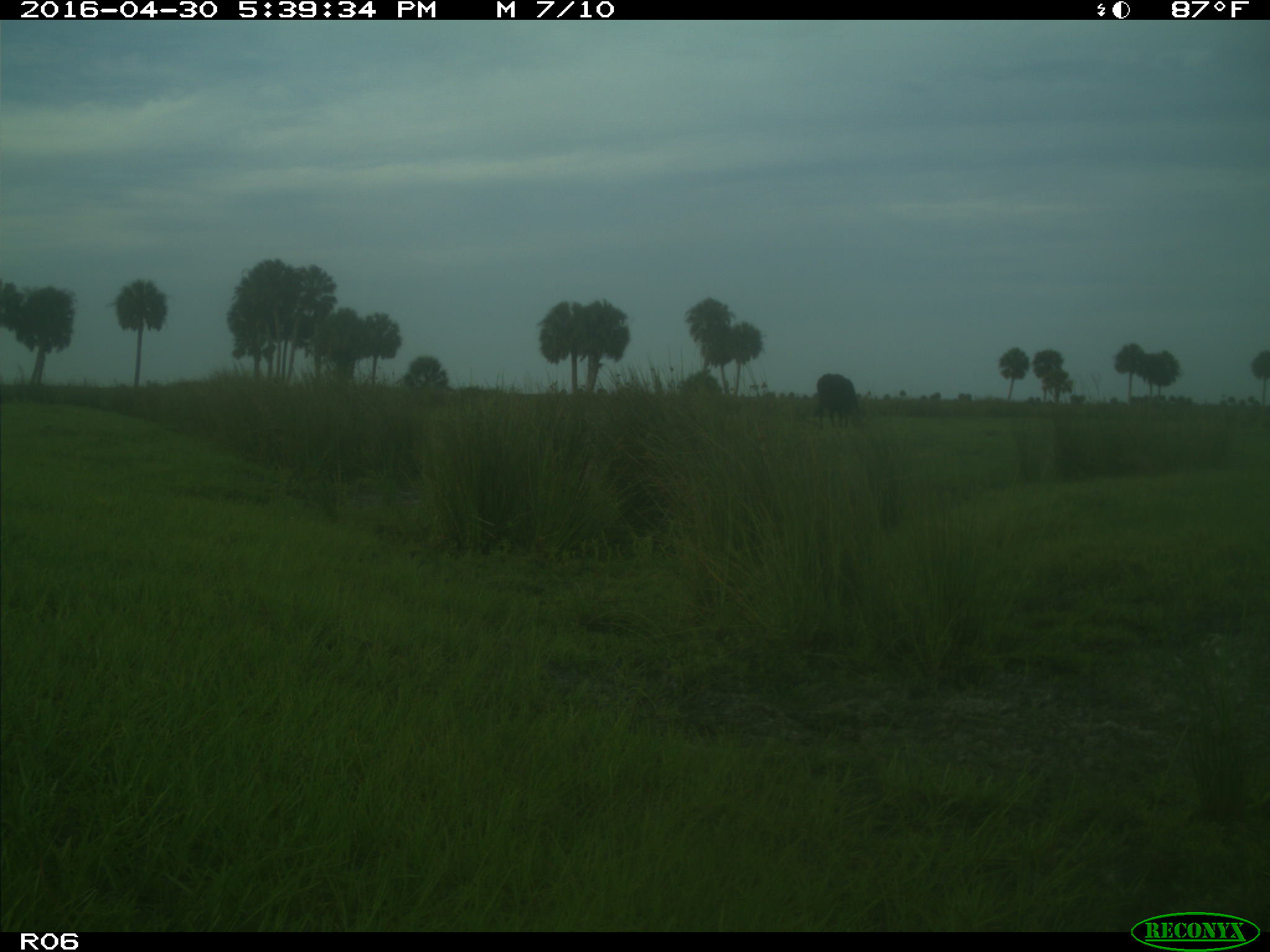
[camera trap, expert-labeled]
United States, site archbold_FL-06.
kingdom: Animalia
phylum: Chordata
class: Mammalia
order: Artiodactyla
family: Bovidae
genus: Bos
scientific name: Bos taurus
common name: domestic cow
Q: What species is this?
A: Bos taurus (domestic cow).